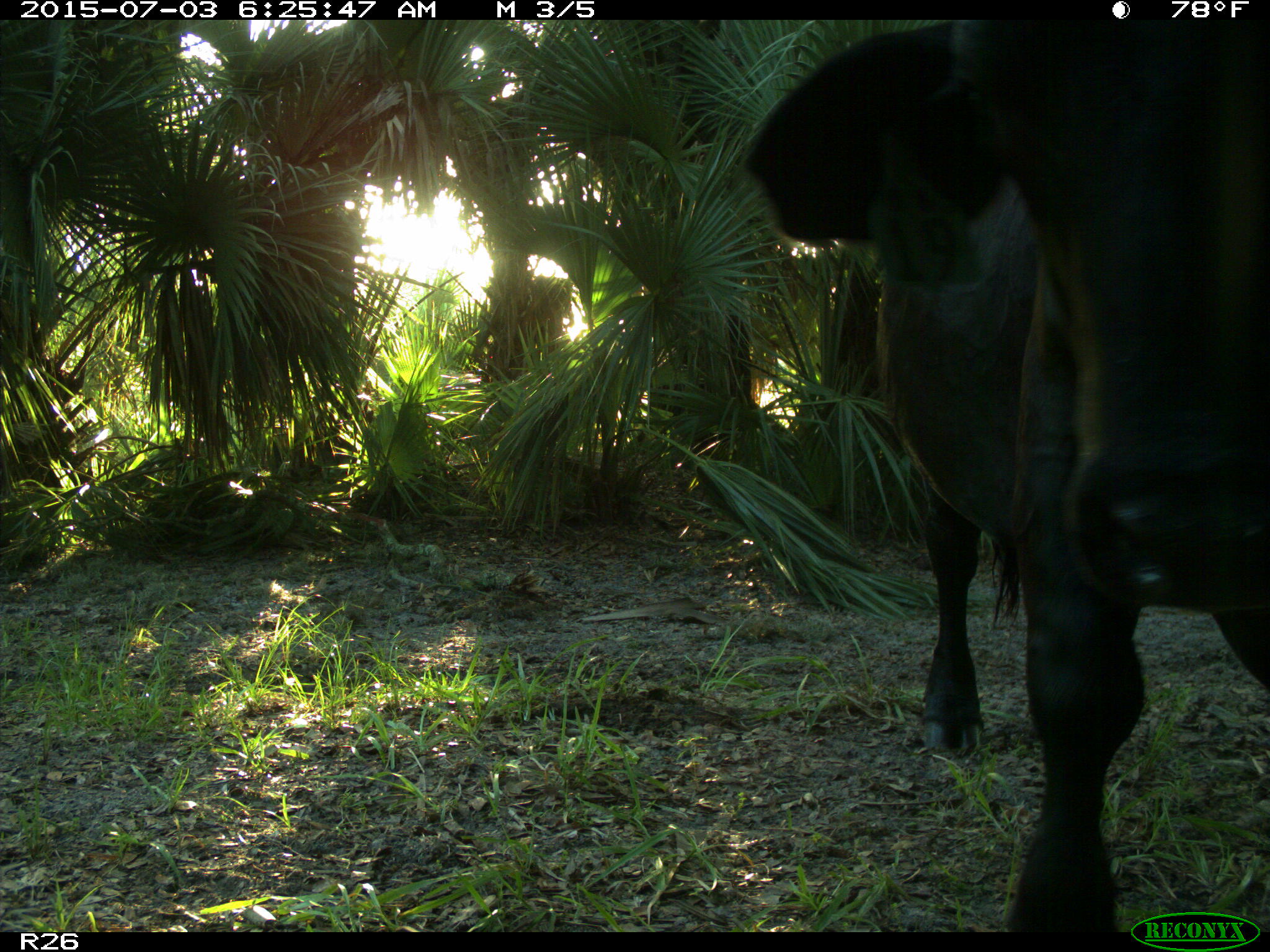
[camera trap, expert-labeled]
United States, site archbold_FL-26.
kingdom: Animalia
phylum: Chordata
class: Mammalia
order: Artiodactyla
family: Bovidae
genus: Bos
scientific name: Bos taurus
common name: domestic cow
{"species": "Bos taurus (domestic cow)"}